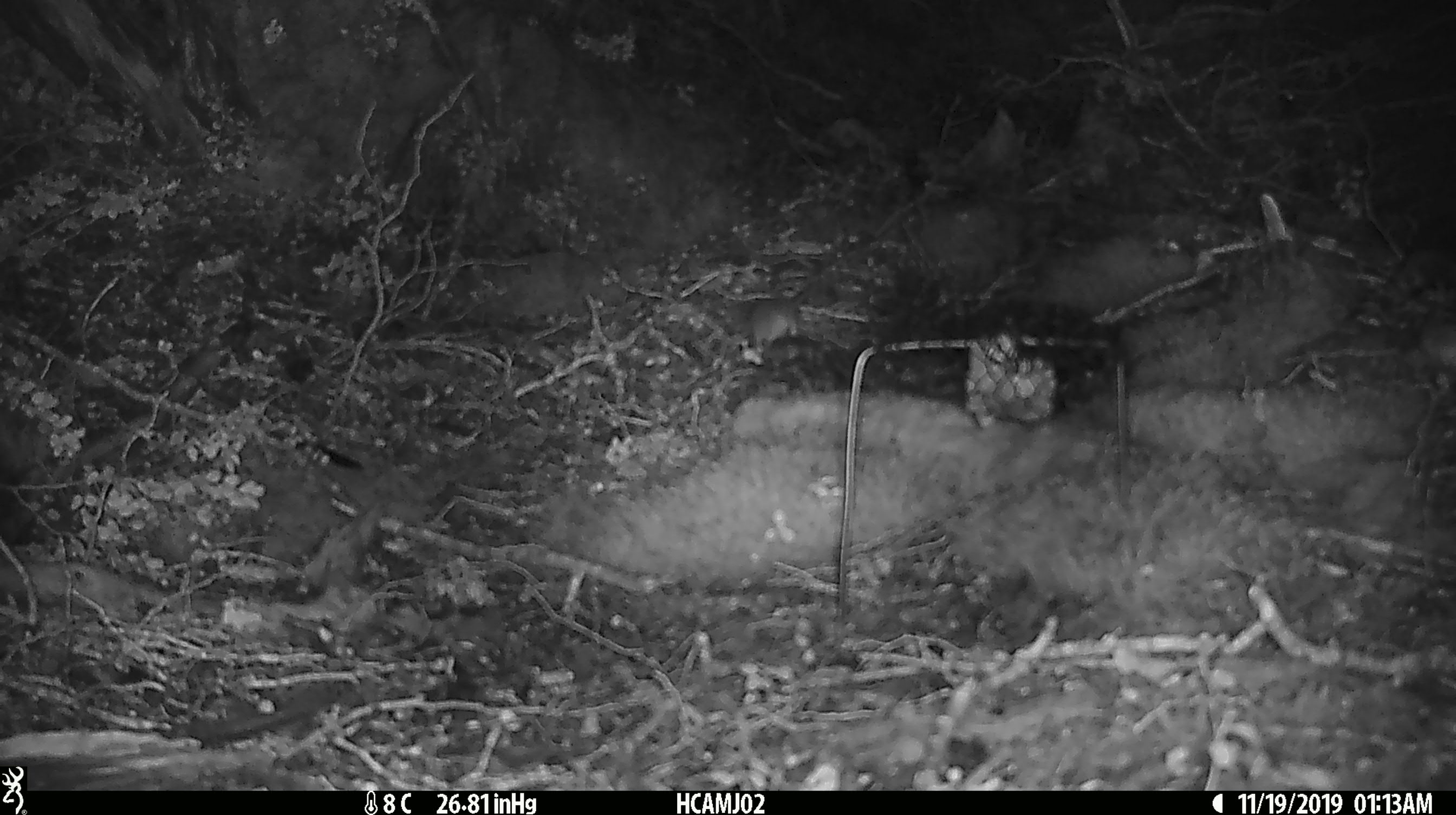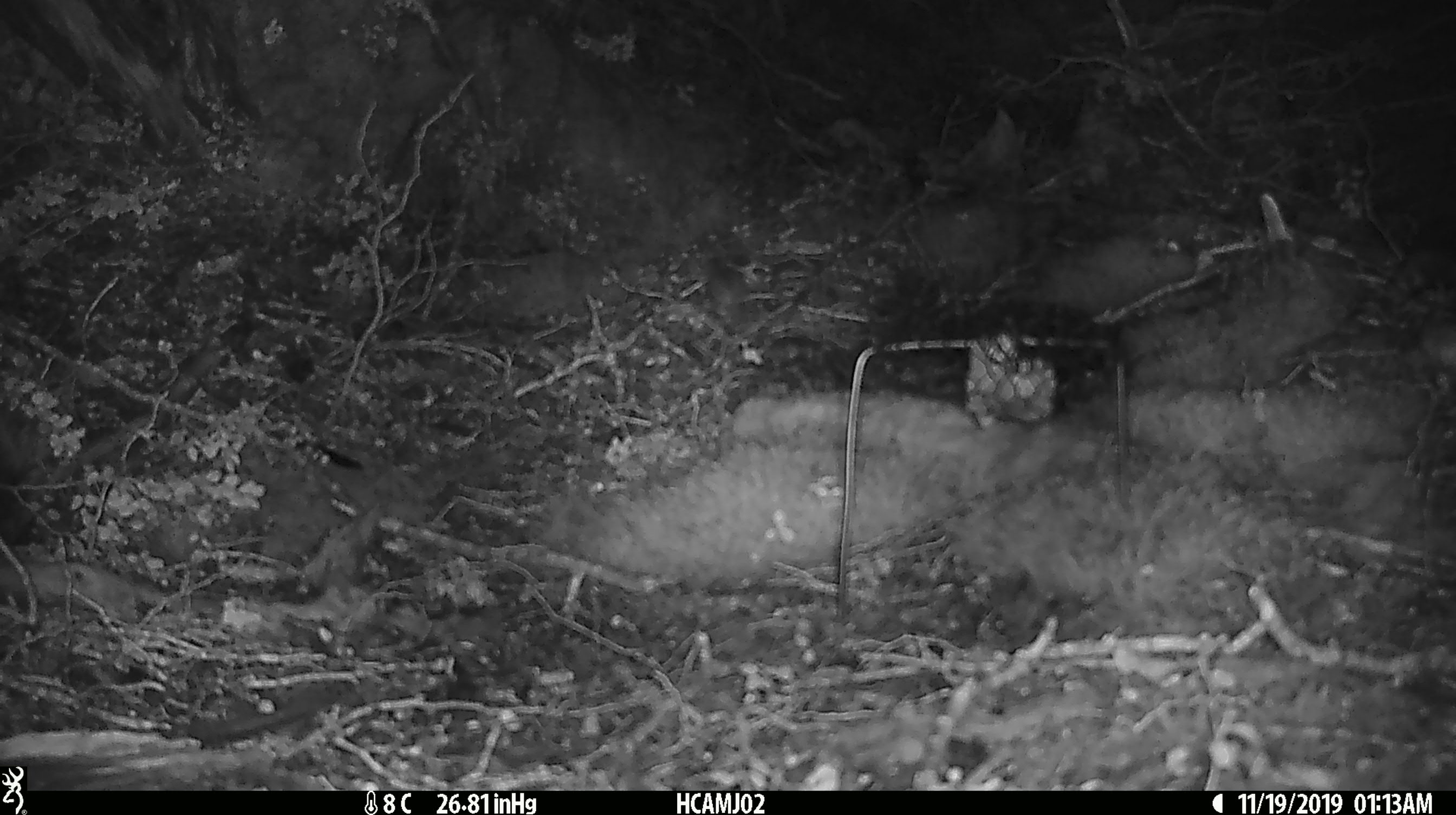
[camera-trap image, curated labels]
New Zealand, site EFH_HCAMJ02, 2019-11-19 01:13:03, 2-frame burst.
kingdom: Animalia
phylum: Chordata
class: Mammalia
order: Rodentia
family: Muridae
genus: Mus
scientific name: Mus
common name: mouse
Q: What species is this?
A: Mouse (Mus).